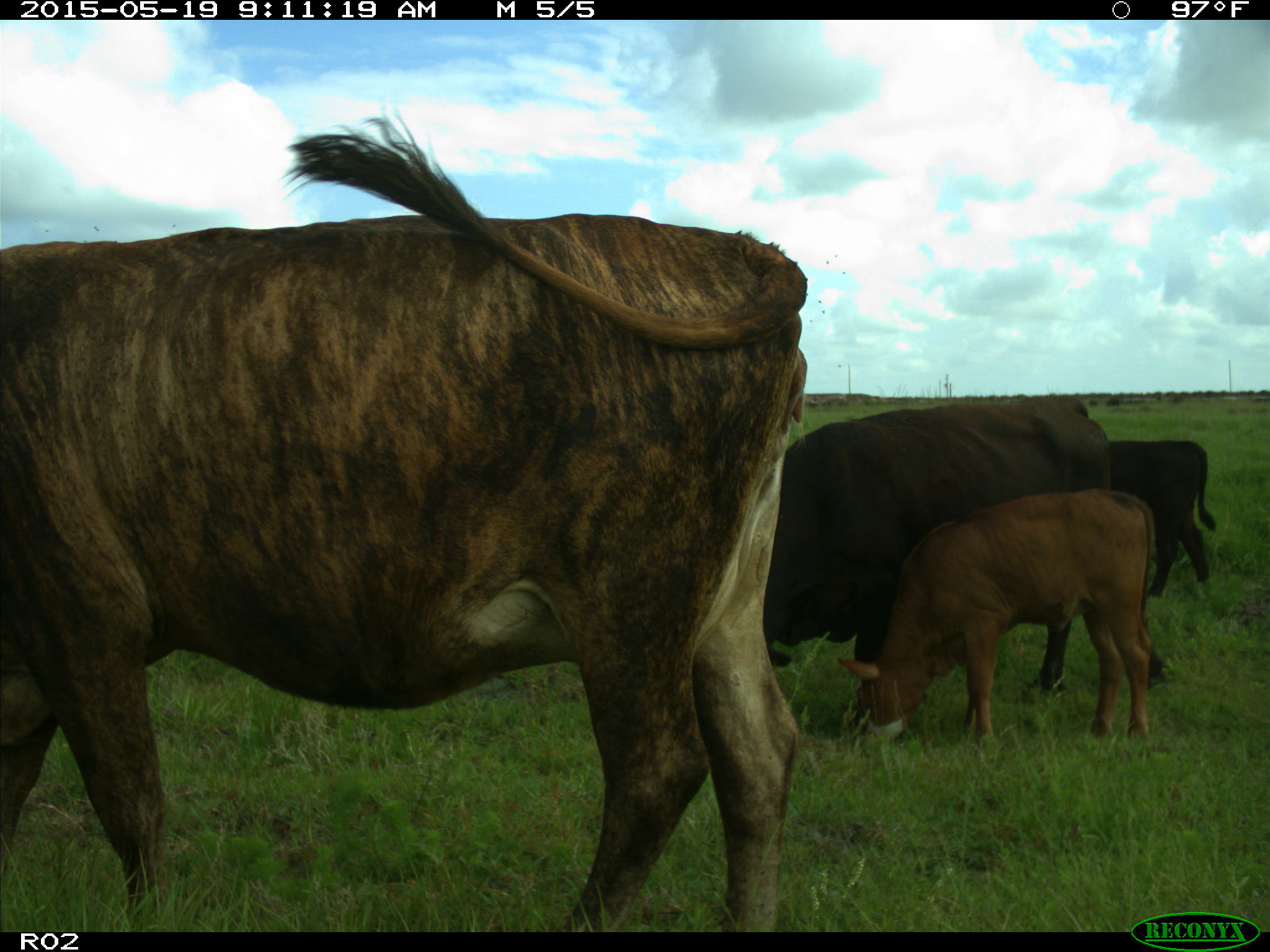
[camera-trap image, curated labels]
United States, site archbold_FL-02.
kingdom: Animalia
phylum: Chordata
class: Mammalia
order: Artiodactyla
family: Bovidae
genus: Bos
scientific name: Bos taurus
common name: domestic cow